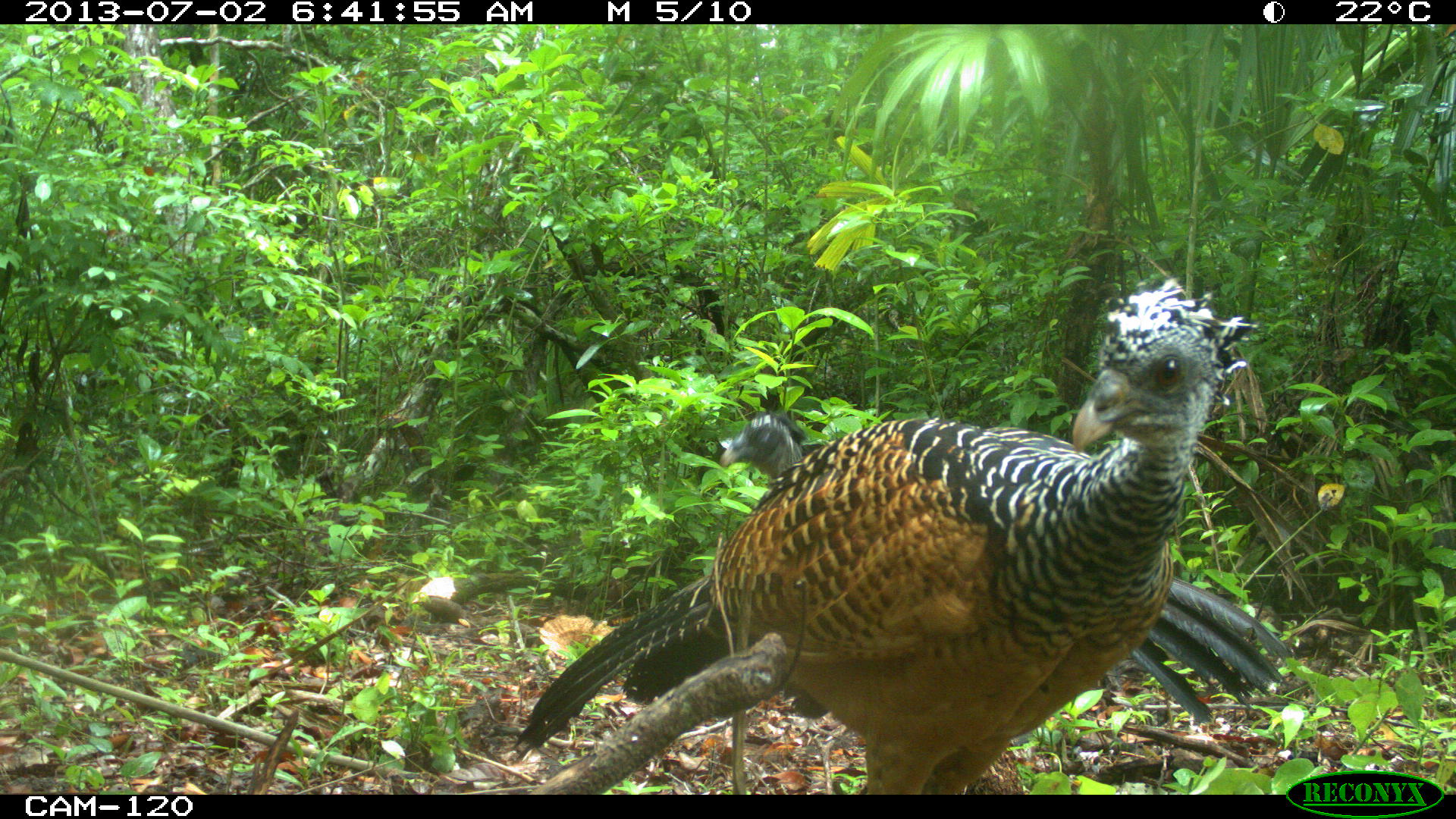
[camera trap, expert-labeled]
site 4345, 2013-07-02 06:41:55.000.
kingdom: Animalia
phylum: Chordata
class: Aves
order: Galliformes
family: Cracidae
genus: Crax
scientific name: Crax rubra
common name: great curassow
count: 2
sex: female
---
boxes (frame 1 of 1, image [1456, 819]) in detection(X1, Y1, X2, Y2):
crax rubra: detection(504, 278, 1256, 795); detection(720, 395, 1289, 738)